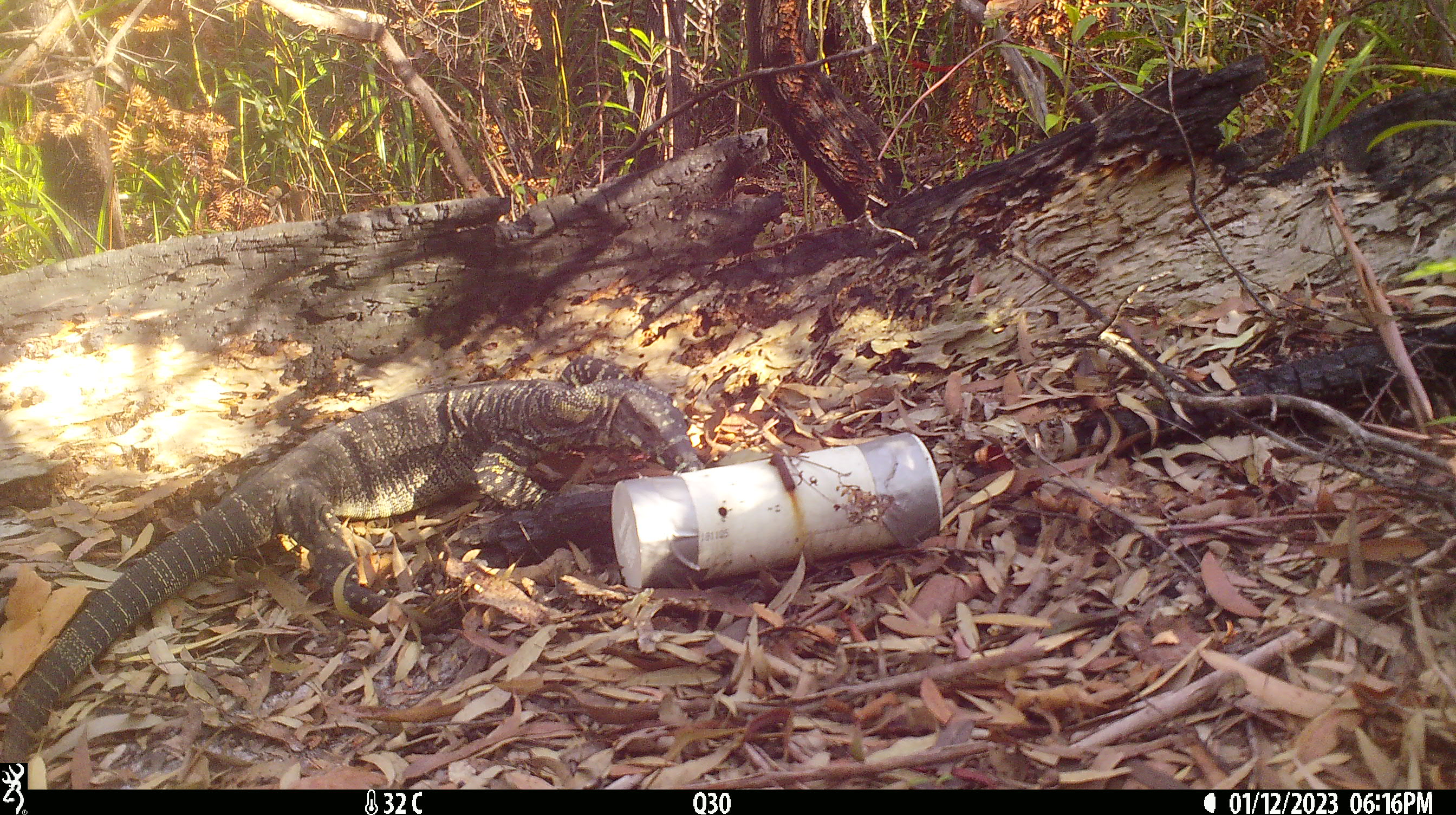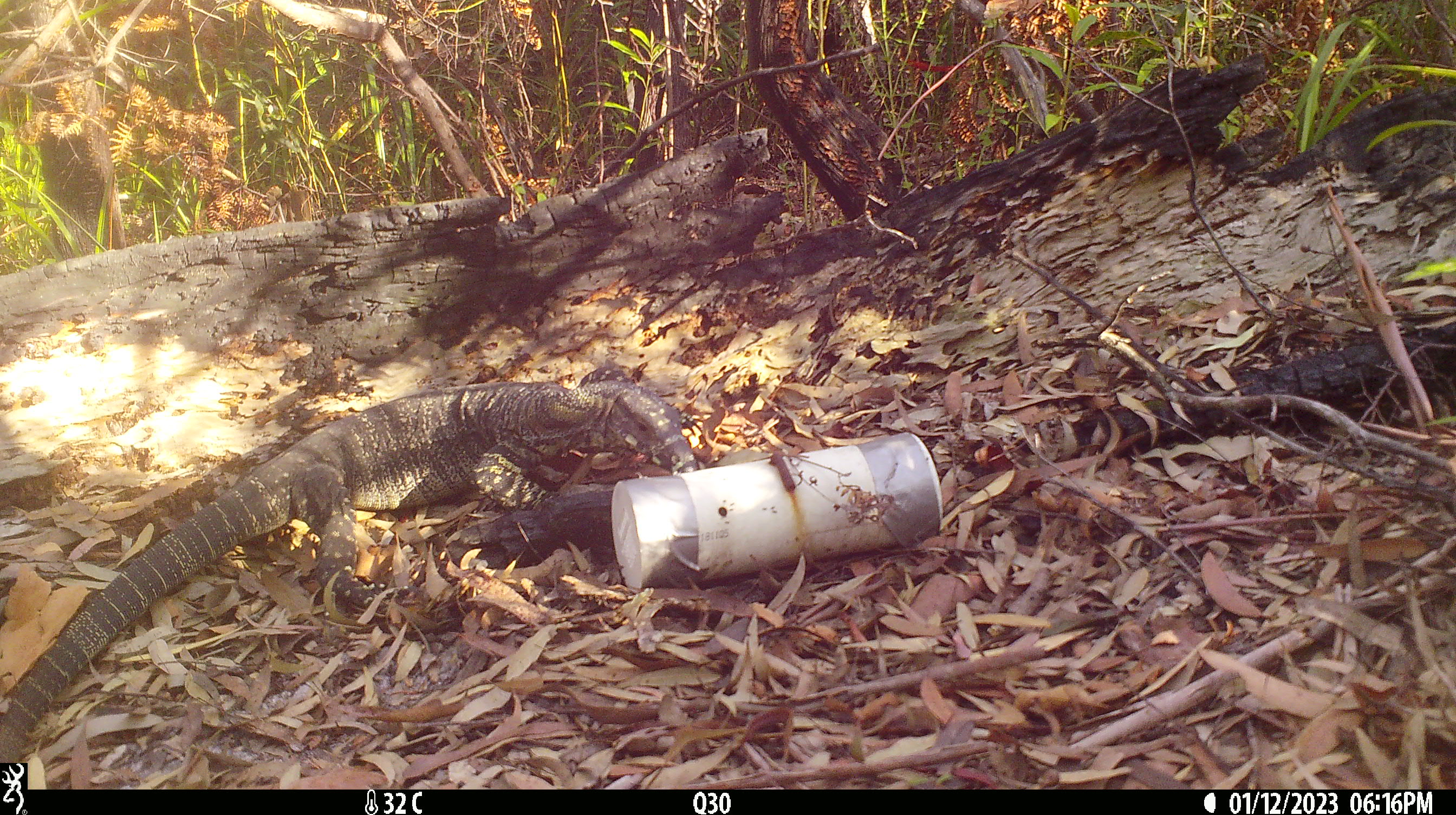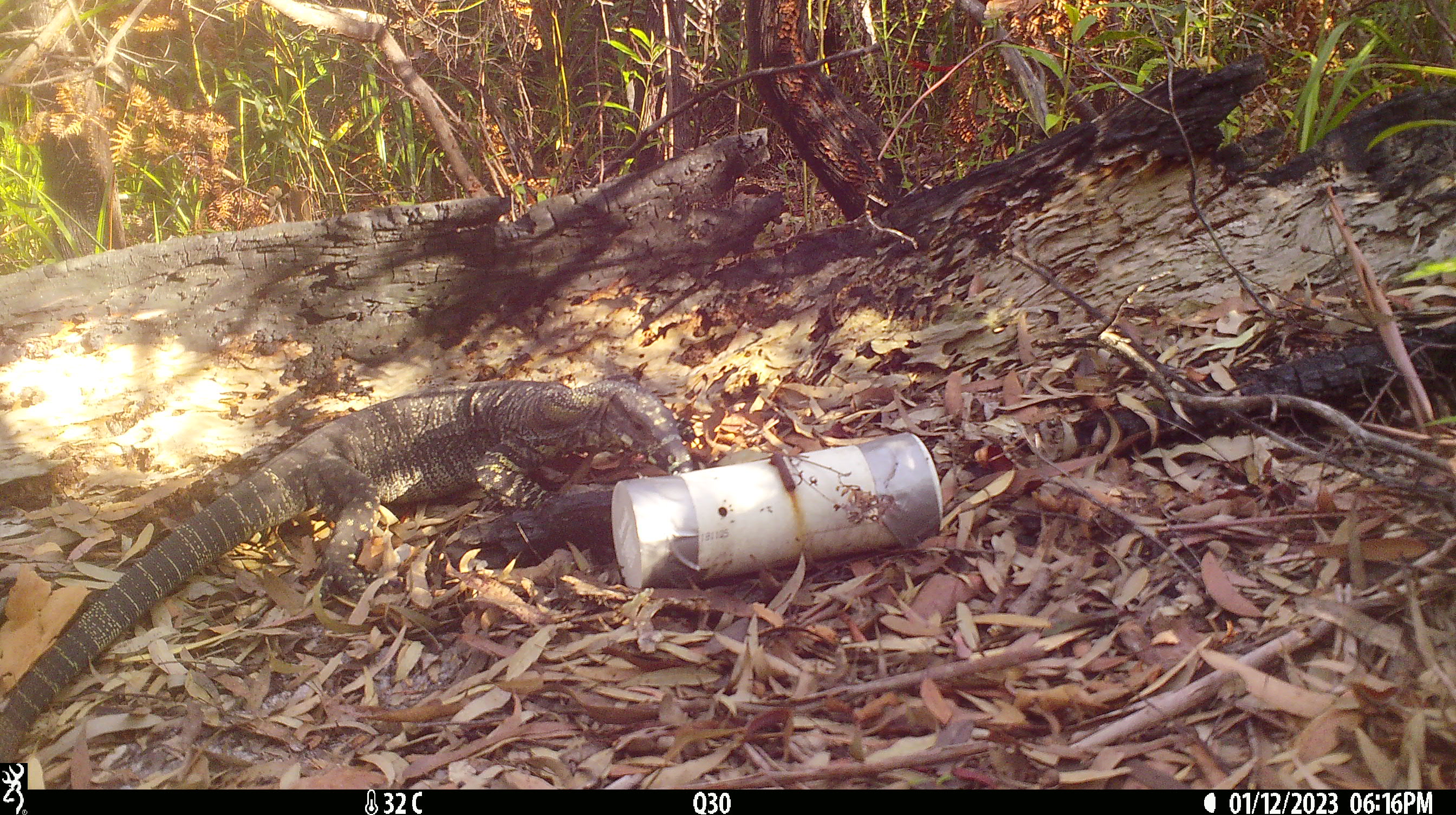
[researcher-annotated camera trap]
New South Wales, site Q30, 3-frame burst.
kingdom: Animalia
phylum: Chordata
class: Reptilia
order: Squamata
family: Varanidae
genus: Varanus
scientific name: Varanus varius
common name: lace monitor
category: goanna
Goanna (lace monitor) (Varanus varius).